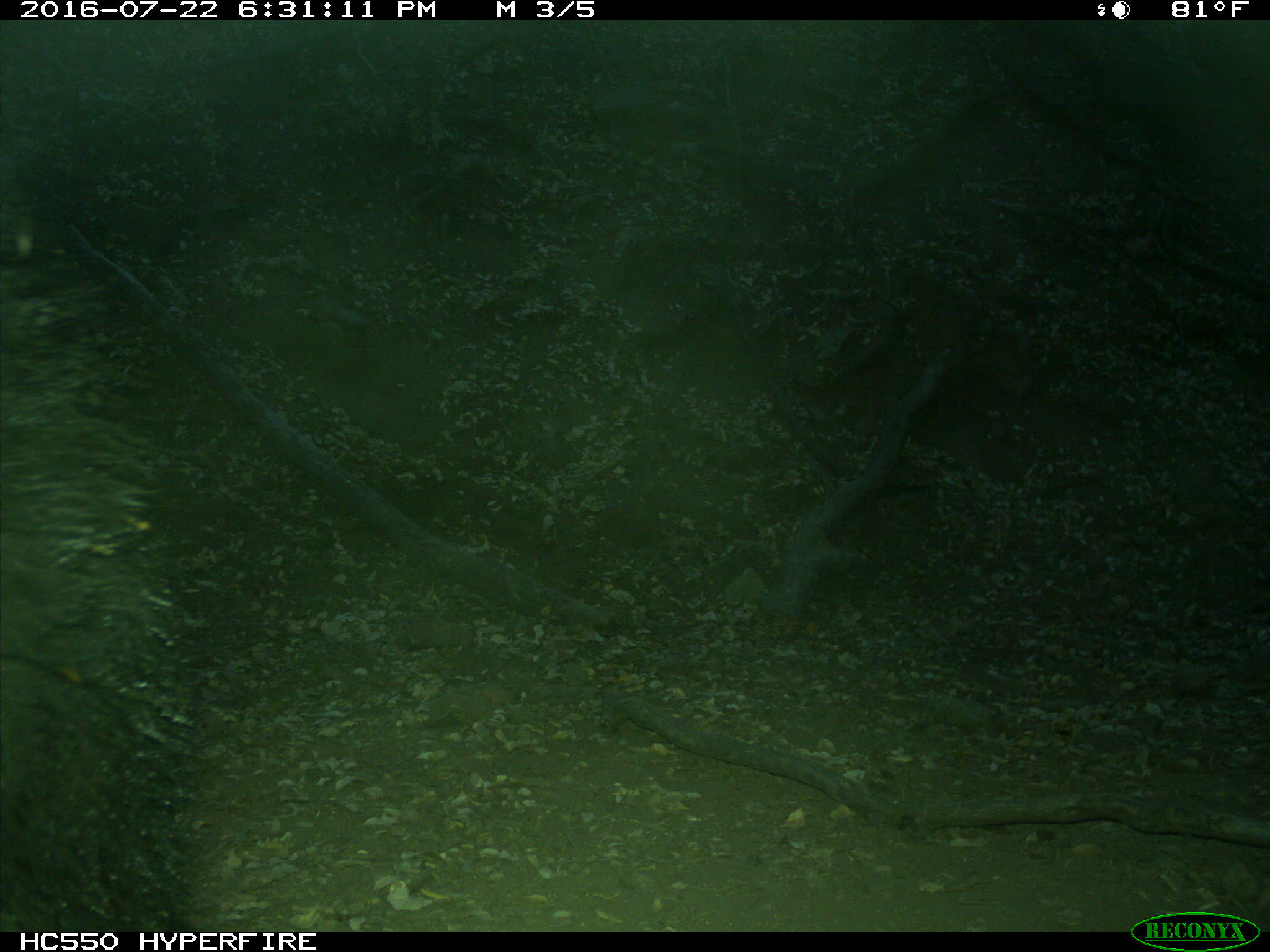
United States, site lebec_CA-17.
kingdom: Animalia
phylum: Chordata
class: Mammalia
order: Carnivora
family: Ursidae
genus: Ursus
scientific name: Ursus americanus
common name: american black bear